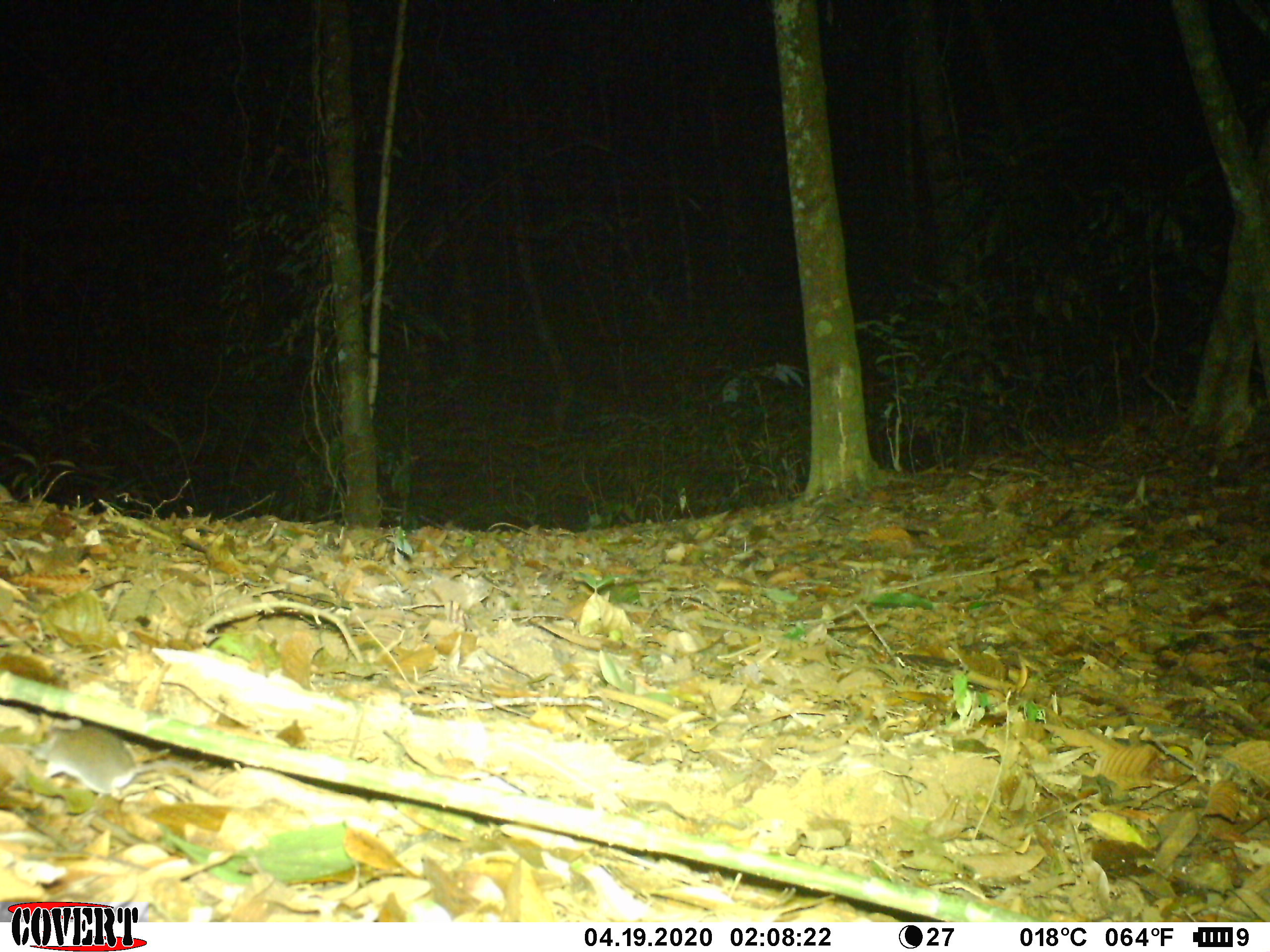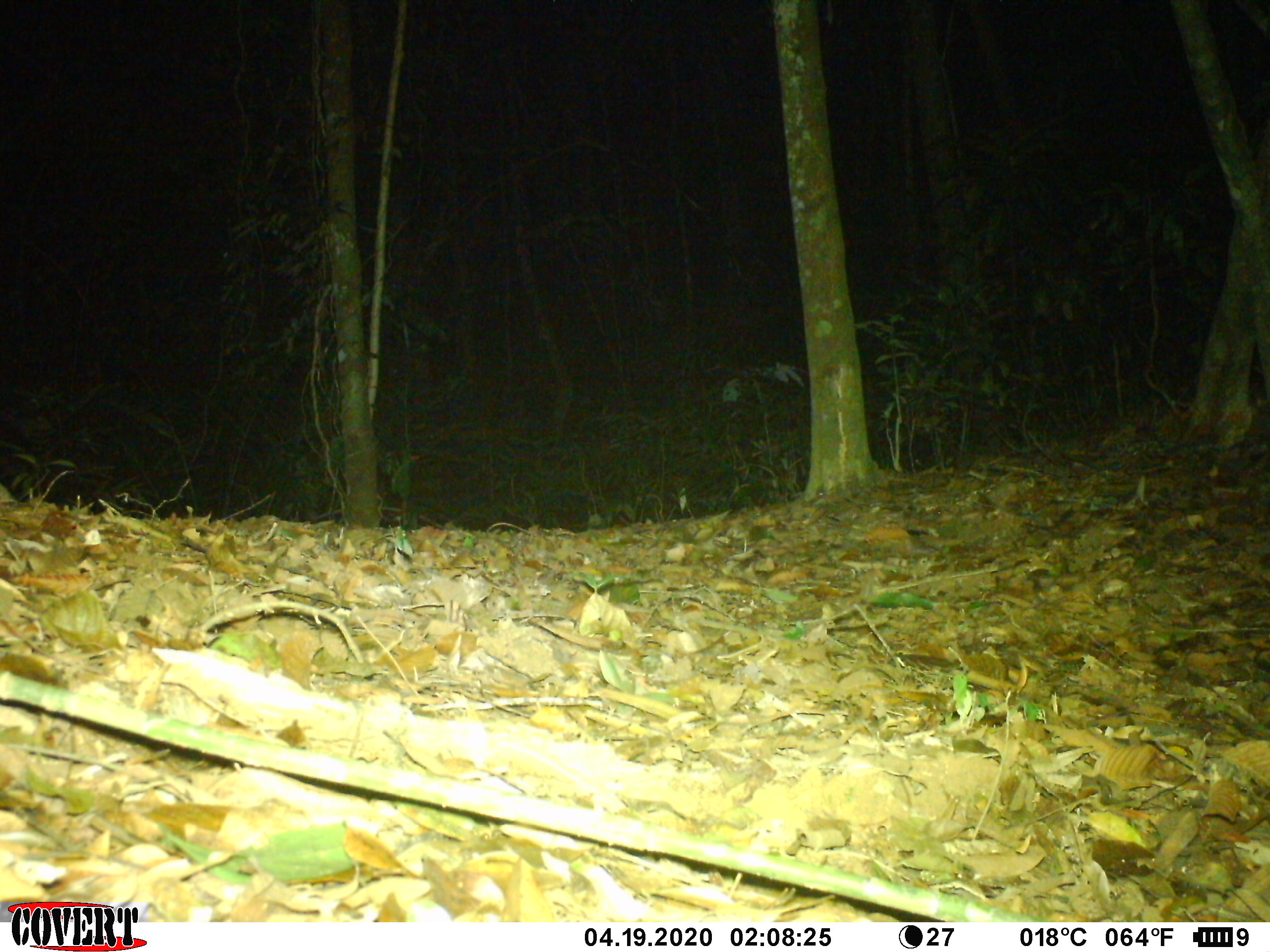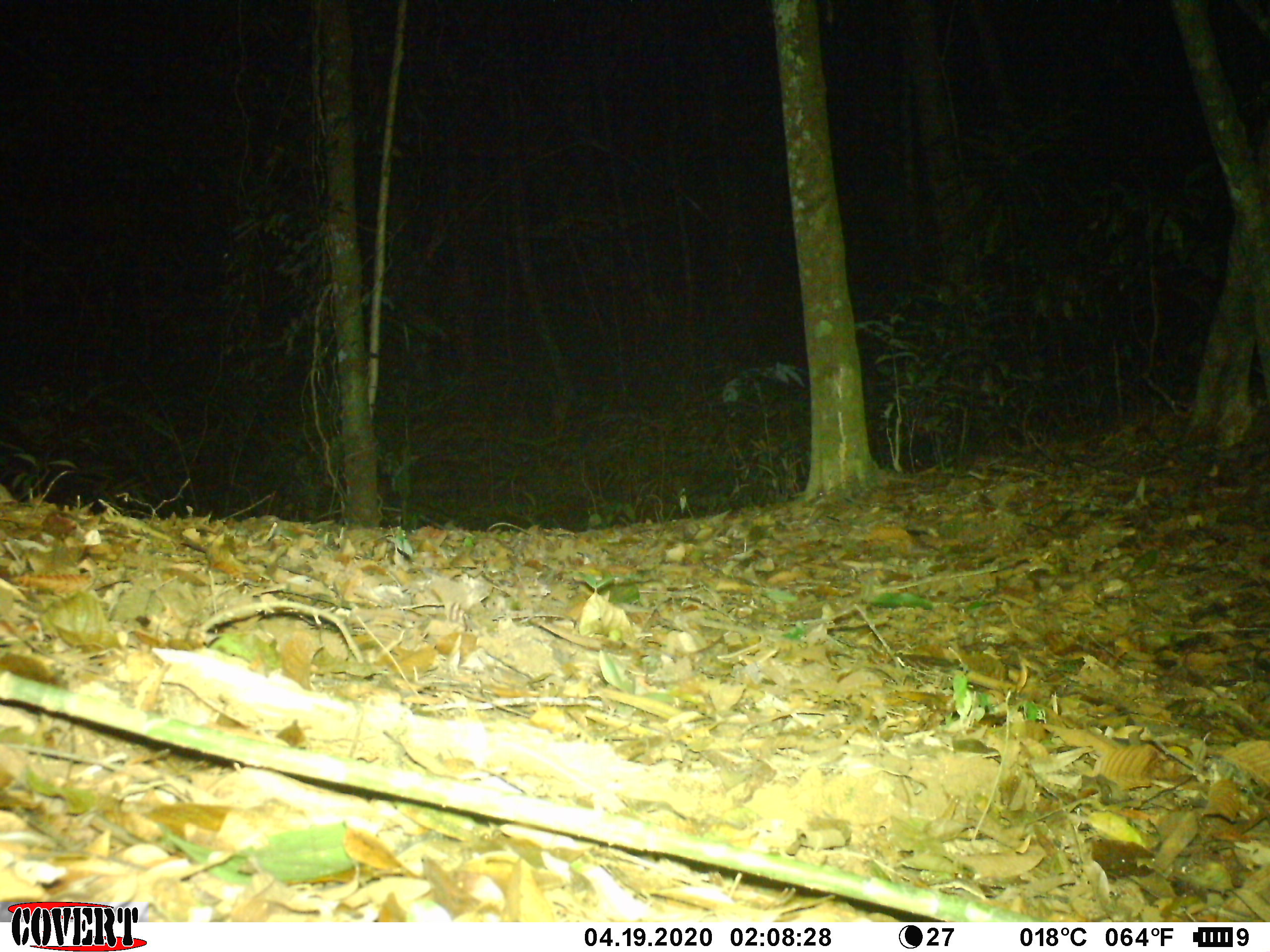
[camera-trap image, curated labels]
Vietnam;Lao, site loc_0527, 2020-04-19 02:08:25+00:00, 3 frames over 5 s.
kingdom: Animalia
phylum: Chordata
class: Mammalia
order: Rodentia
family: Muridae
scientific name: Muridae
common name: old-world mice and rats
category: unidentified murid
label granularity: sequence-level